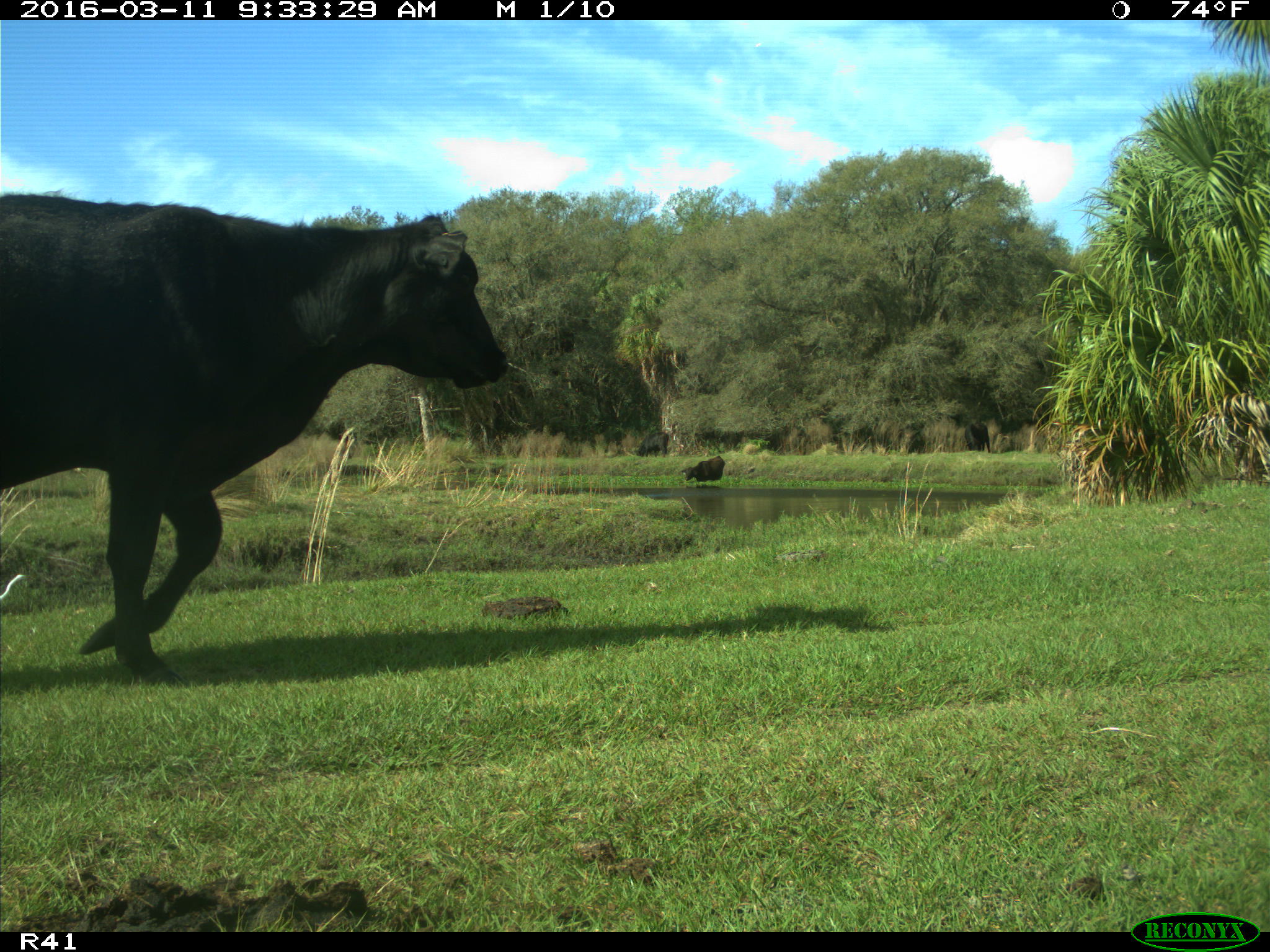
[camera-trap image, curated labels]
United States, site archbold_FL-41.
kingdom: Animalia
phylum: Chordata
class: Mammalia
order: Artiodactyla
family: Bovidae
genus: Bos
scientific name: Bos taurus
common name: domestic cow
Bos taurus (domestic cow).